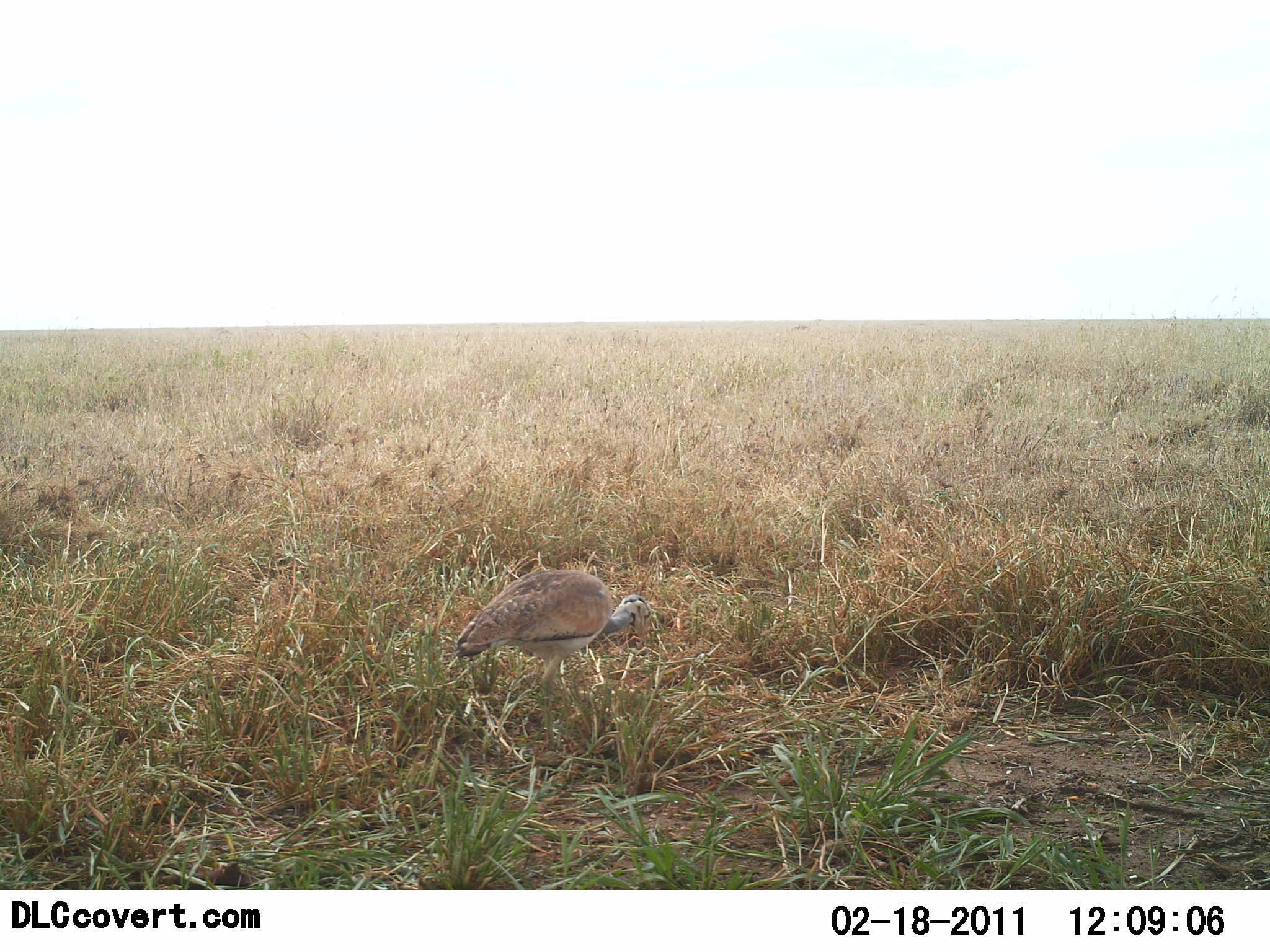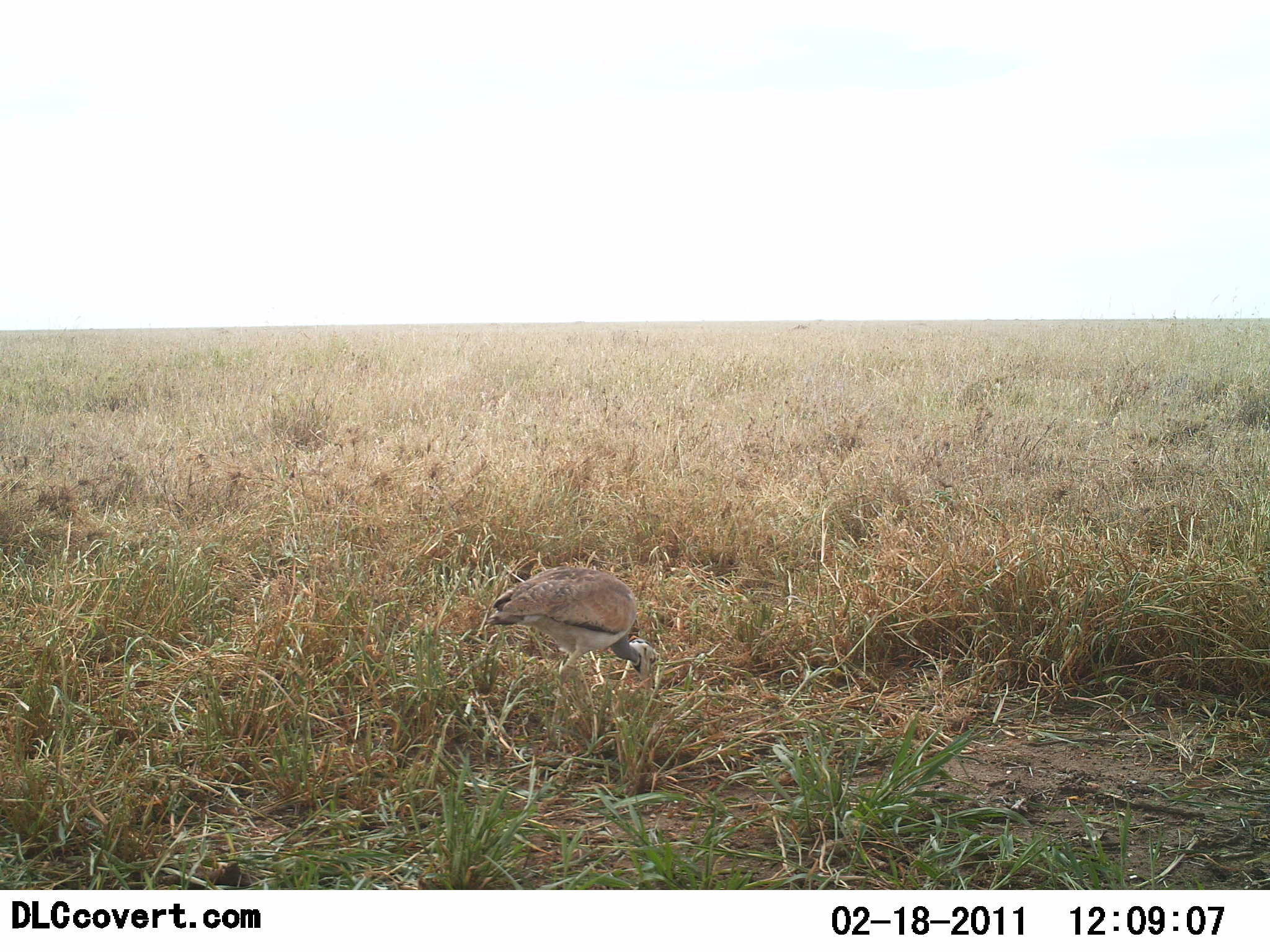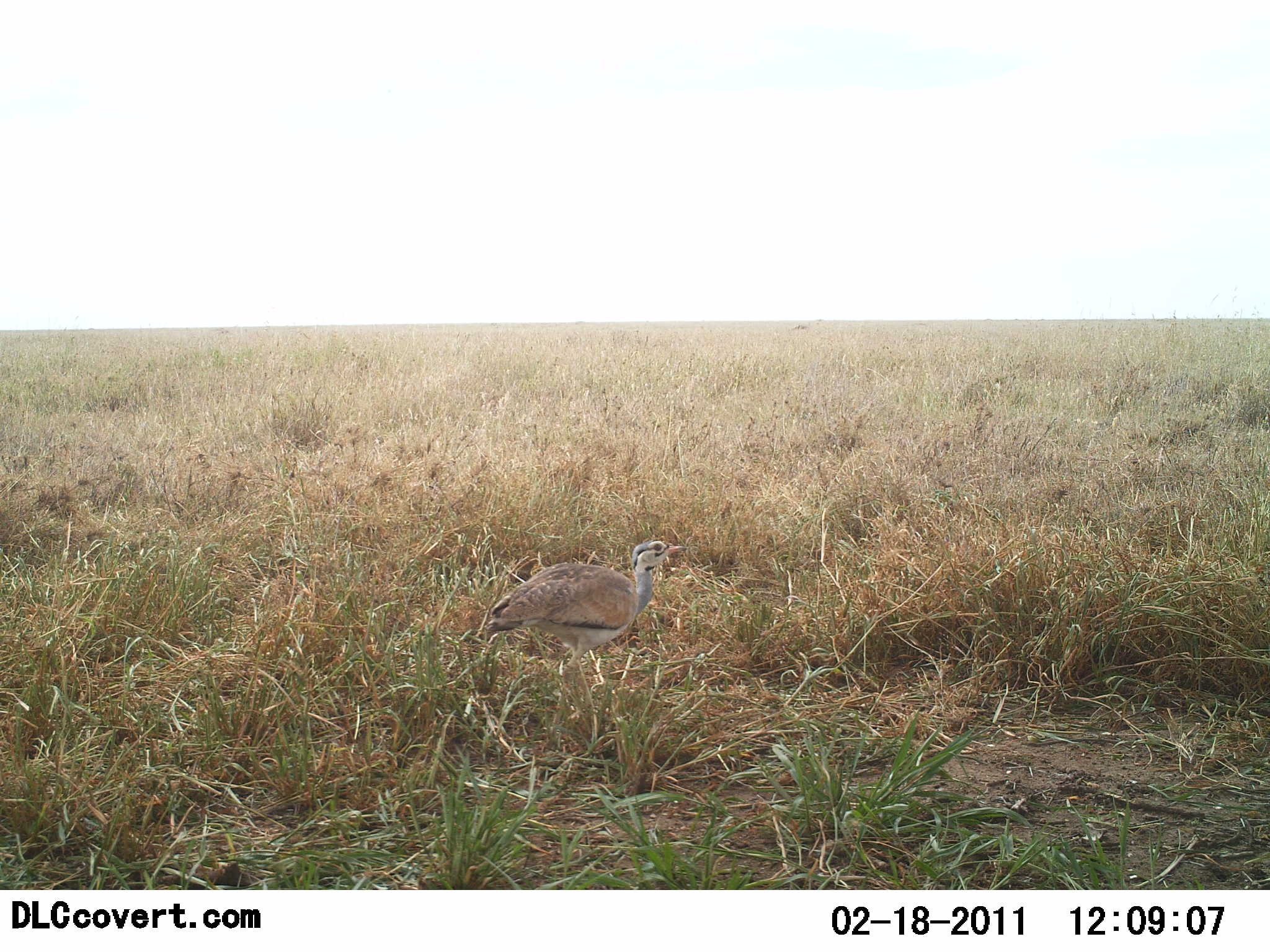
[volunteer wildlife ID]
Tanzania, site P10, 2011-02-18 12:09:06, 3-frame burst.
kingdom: Animalia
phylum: Chordata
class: Aves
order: Otidiformes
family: Otididae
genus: Ardeotis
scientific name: Ardeotis kori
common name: kori bustard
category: koribustard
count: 1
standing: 36%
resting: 0%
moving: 9%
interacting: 0%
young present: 0%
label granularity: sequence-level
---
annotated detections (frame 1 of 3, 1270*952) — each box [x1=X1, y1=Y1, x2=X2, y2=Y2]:
animal: [x1=453, y1=566, x2=651, y2=689]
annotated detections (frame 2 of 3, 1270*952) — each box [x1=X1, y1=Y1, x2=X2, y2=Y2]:
animal: [x1=488, y1=564, x2=659, y2=679]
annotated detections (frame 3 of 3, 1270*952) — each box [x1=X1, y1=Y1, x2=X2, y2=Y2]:
animal: [x1=490, y1=538, x2=690, y2=666]